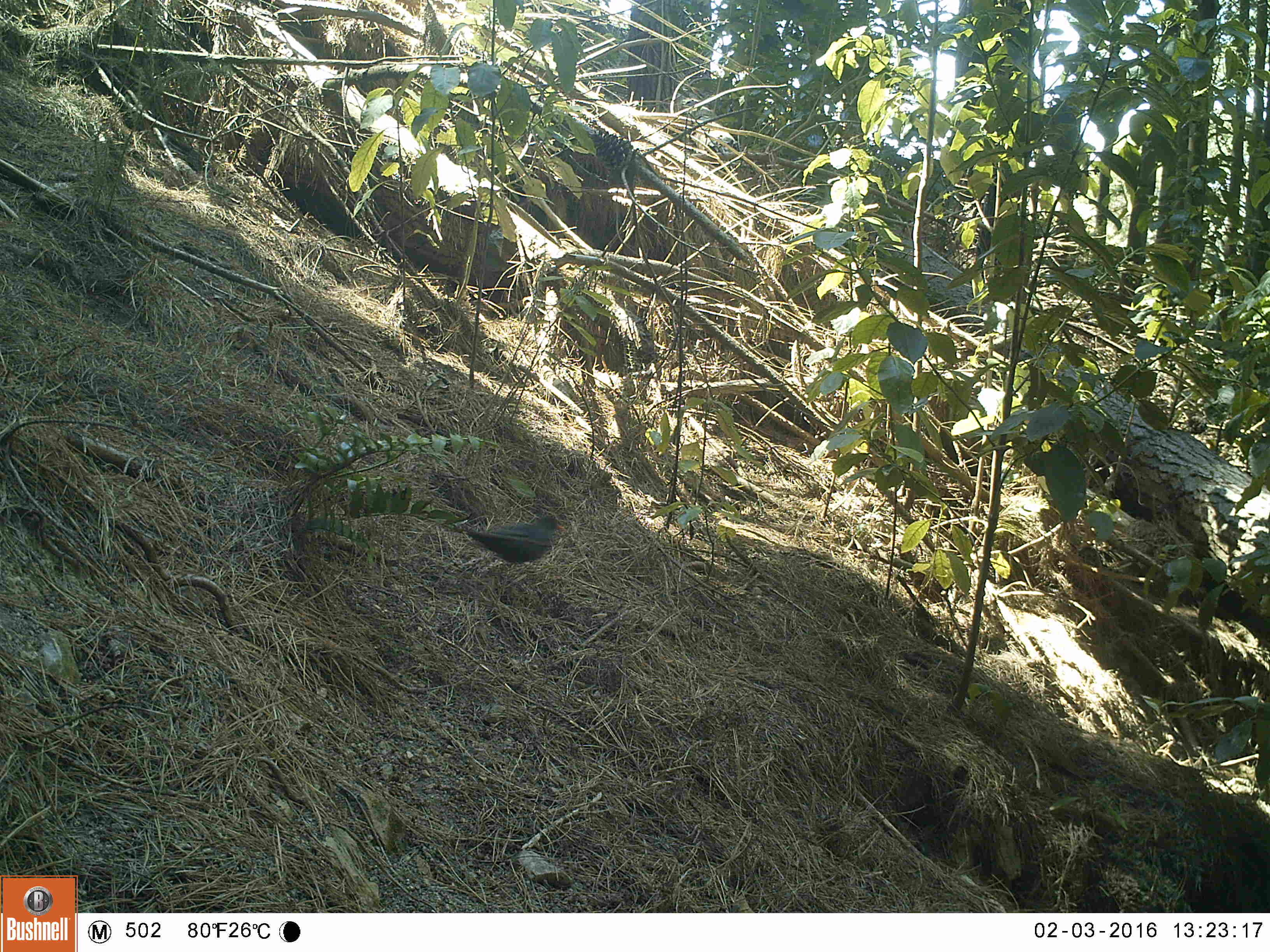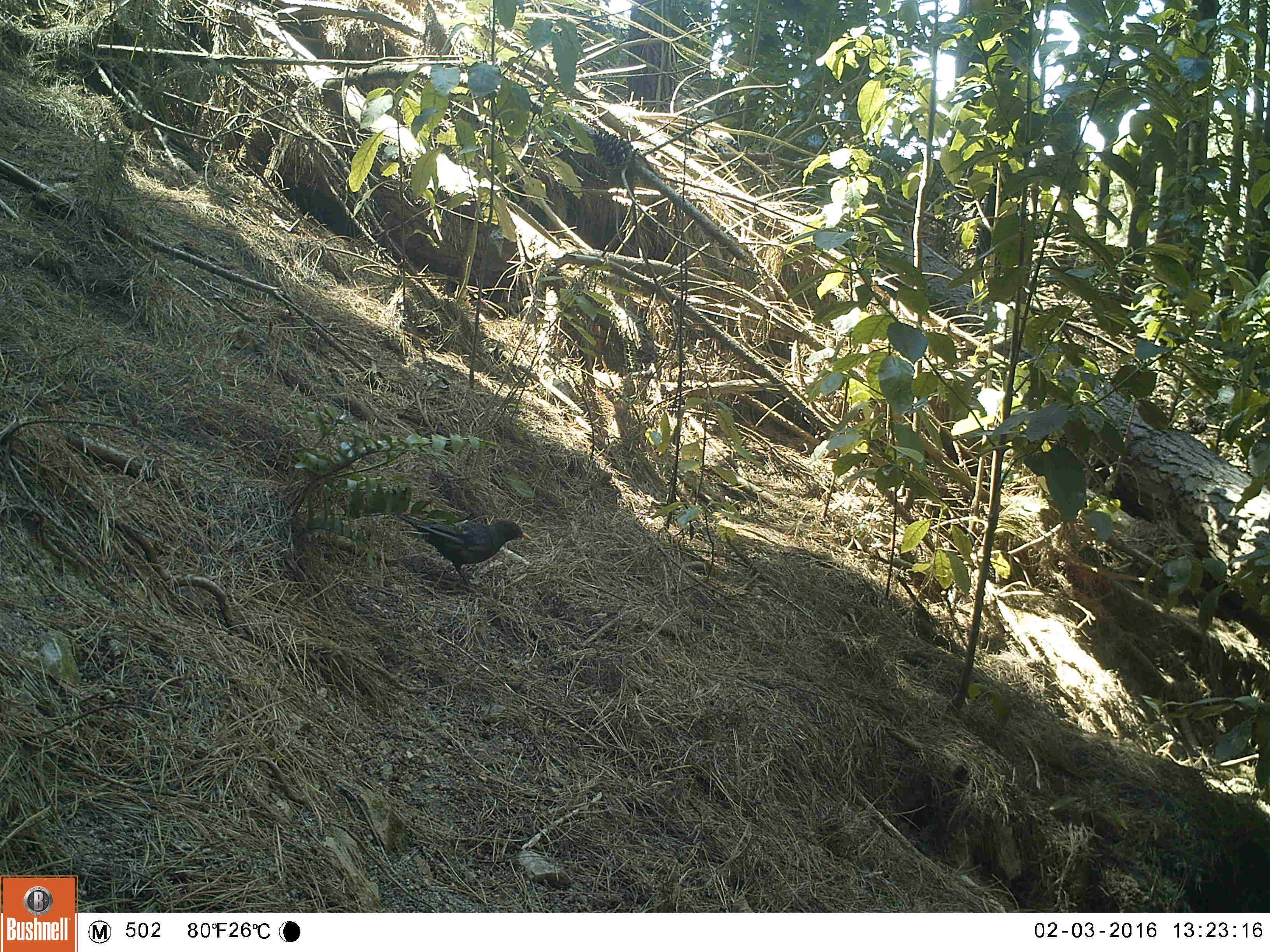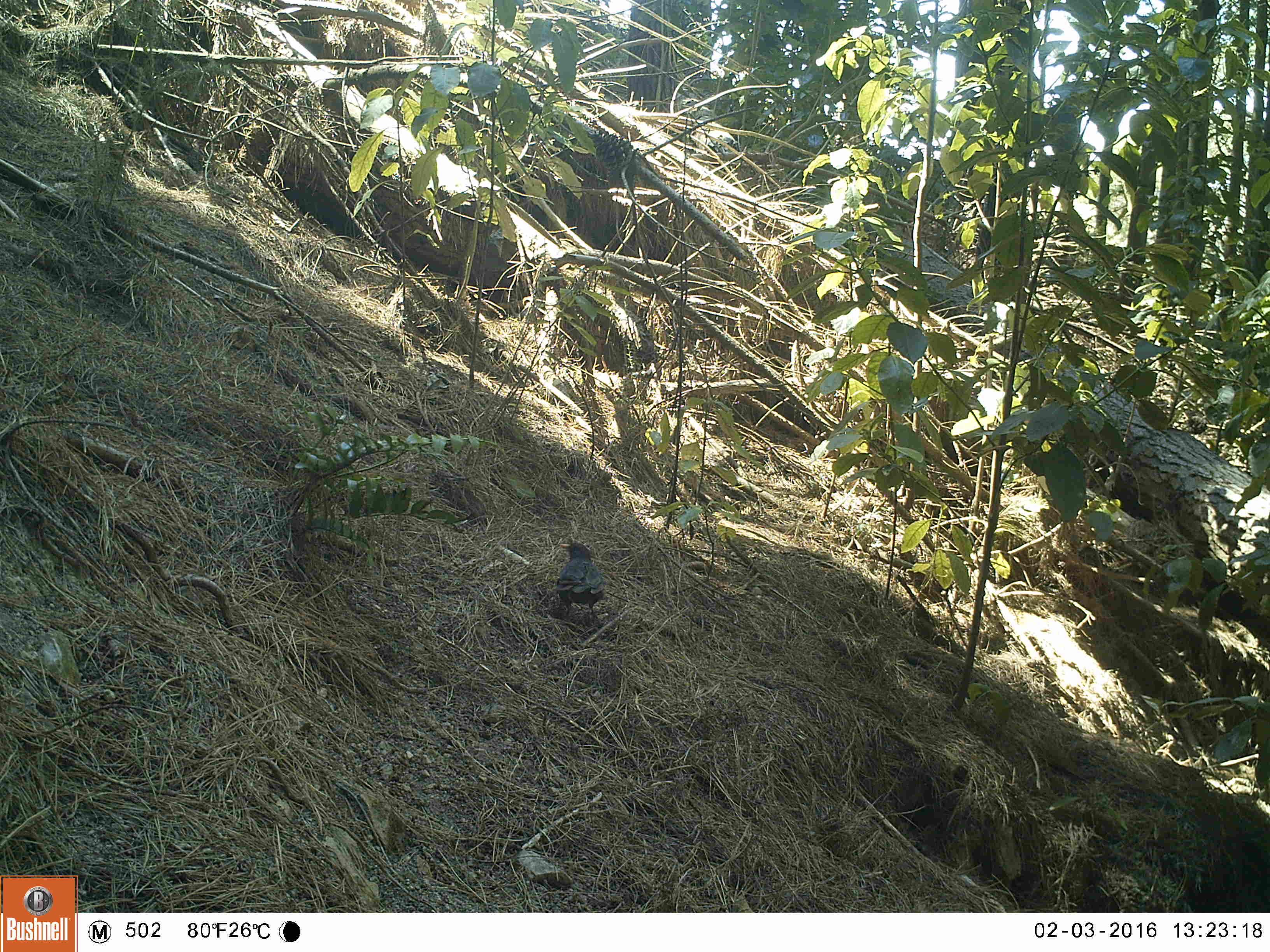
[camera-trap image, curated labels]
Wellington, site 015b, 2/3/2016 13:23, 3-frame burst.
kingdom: Animalia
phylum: Chordata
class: Aves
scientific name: Aves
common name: bird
Bird (Aves).